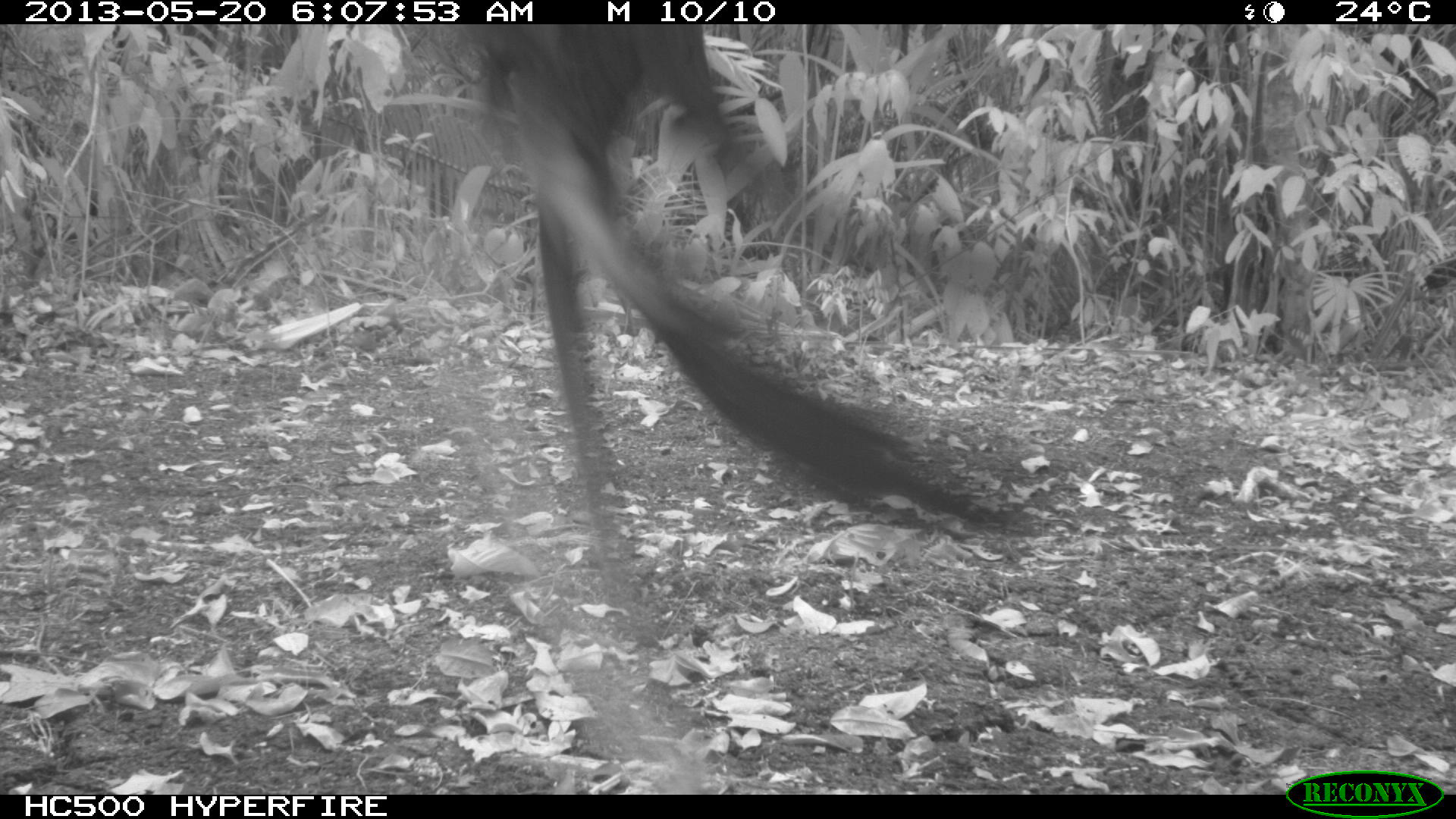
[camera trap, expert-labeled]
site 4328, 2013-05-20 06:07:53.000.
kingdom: Animalia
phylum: Chordata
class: Aves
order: Galliformes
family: Cracidae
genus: Crax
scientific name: Crax rubra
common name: great curassow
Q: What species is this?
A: Crax rubra (great curassow).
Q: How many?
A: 1.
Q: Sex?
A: Male.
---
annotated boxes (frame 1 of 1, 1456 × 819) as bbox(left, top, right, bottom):
crax rubra: bbox(410, 20, 1049, 718)